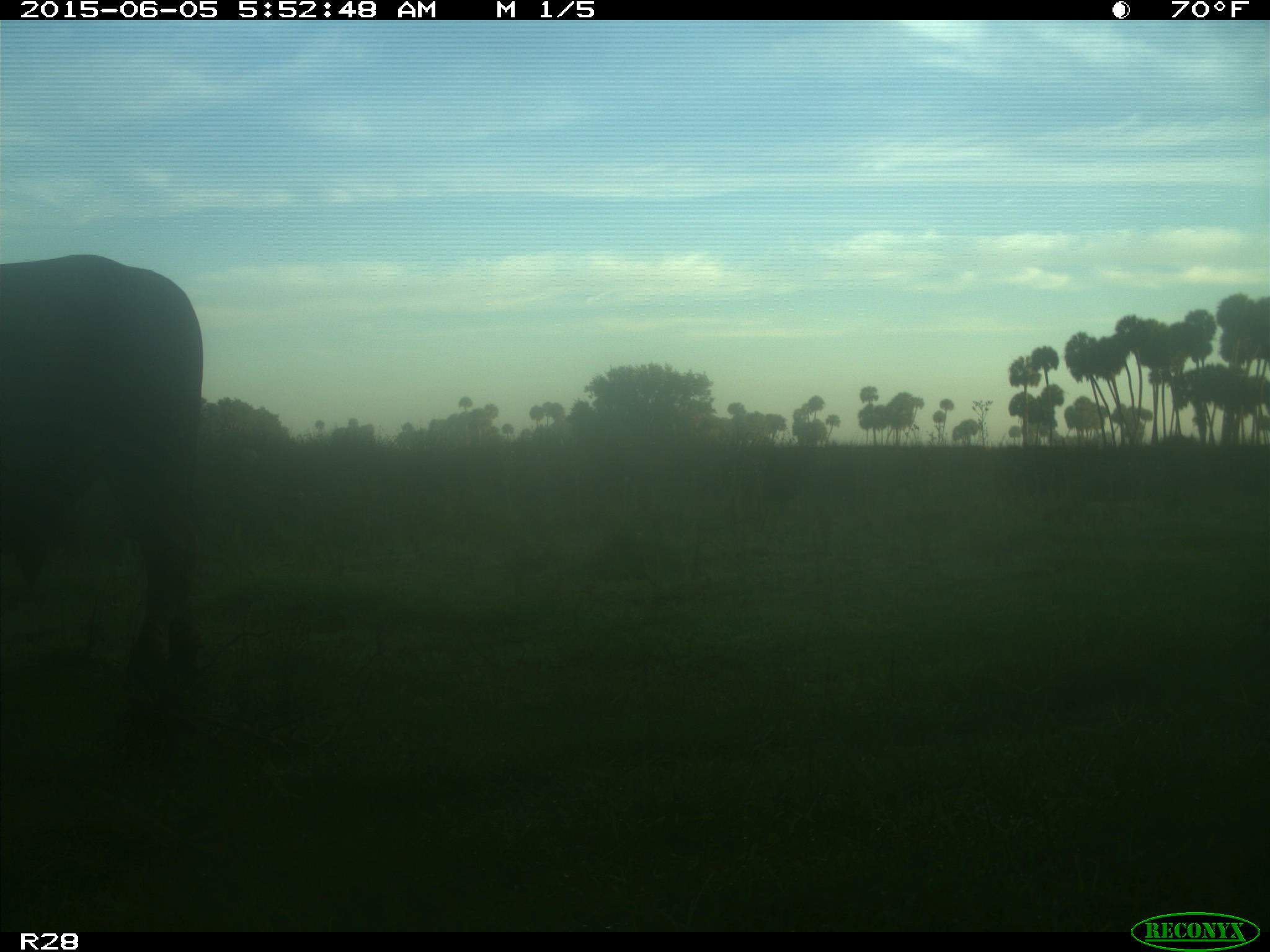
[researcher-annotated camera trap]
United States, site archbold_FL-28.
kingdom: Animalia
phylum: Chordata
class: Mammalia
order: Artiodactyla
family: Bovidae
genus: Bos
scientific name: Bos taurus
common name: domestic cow